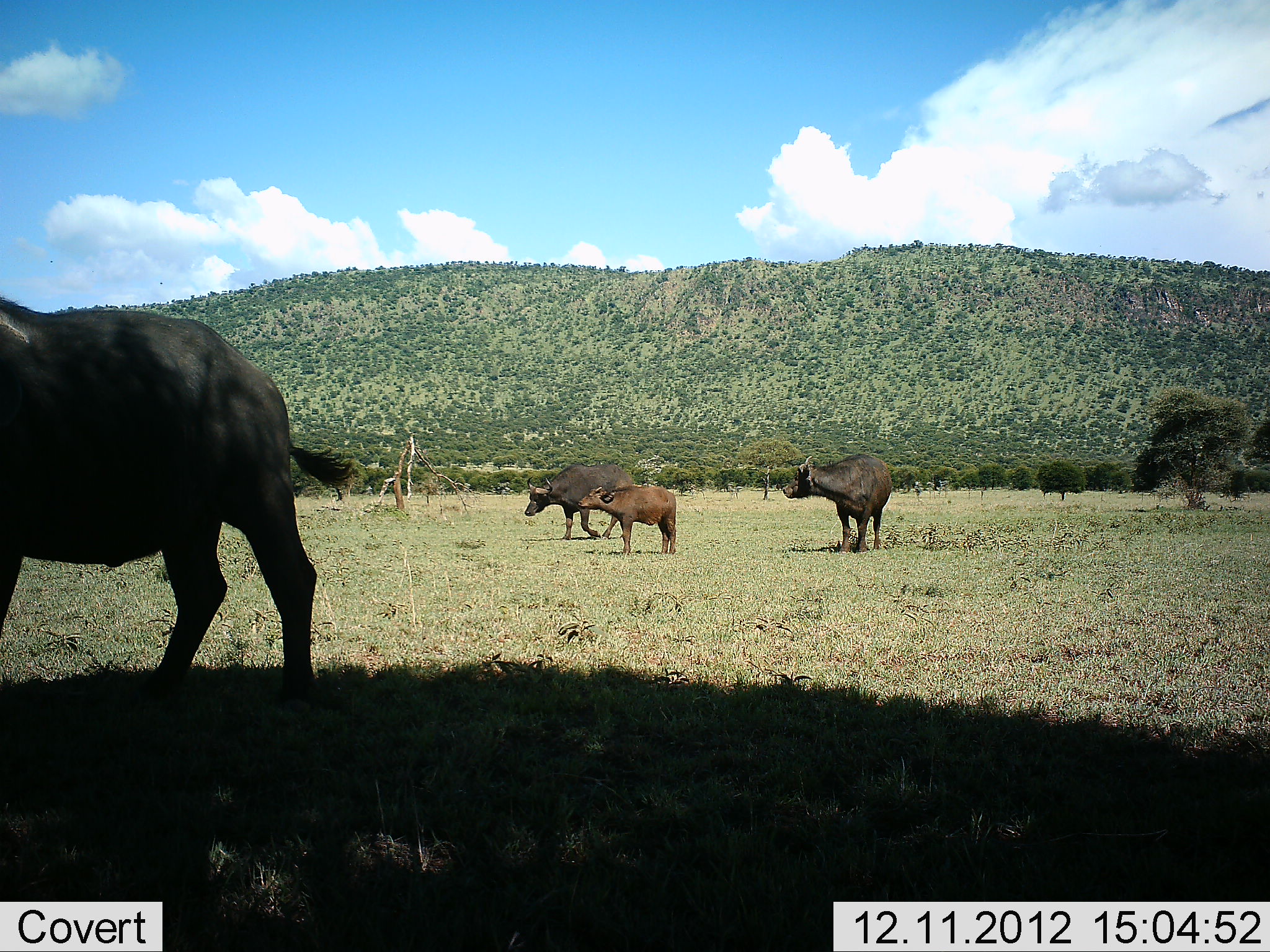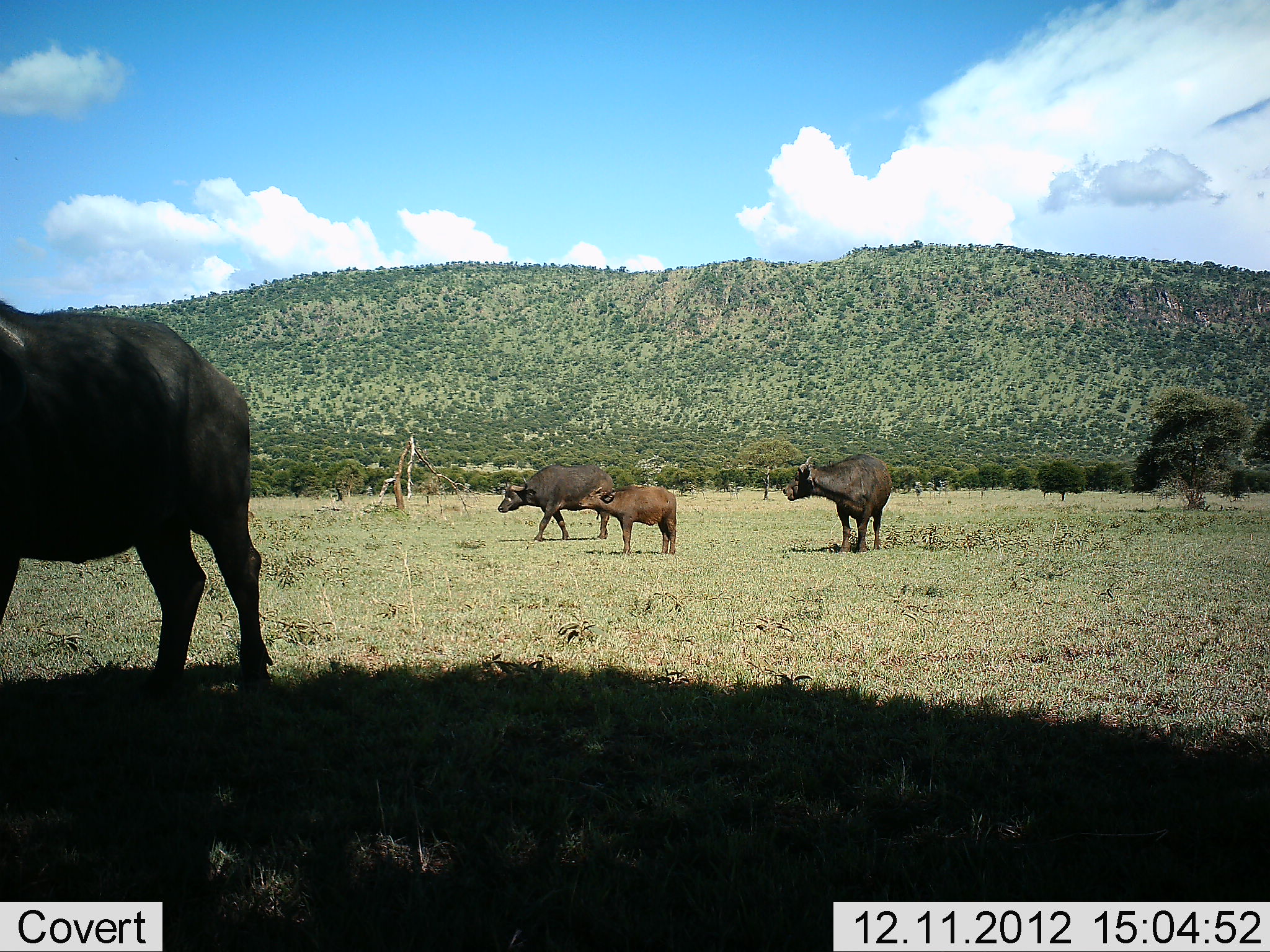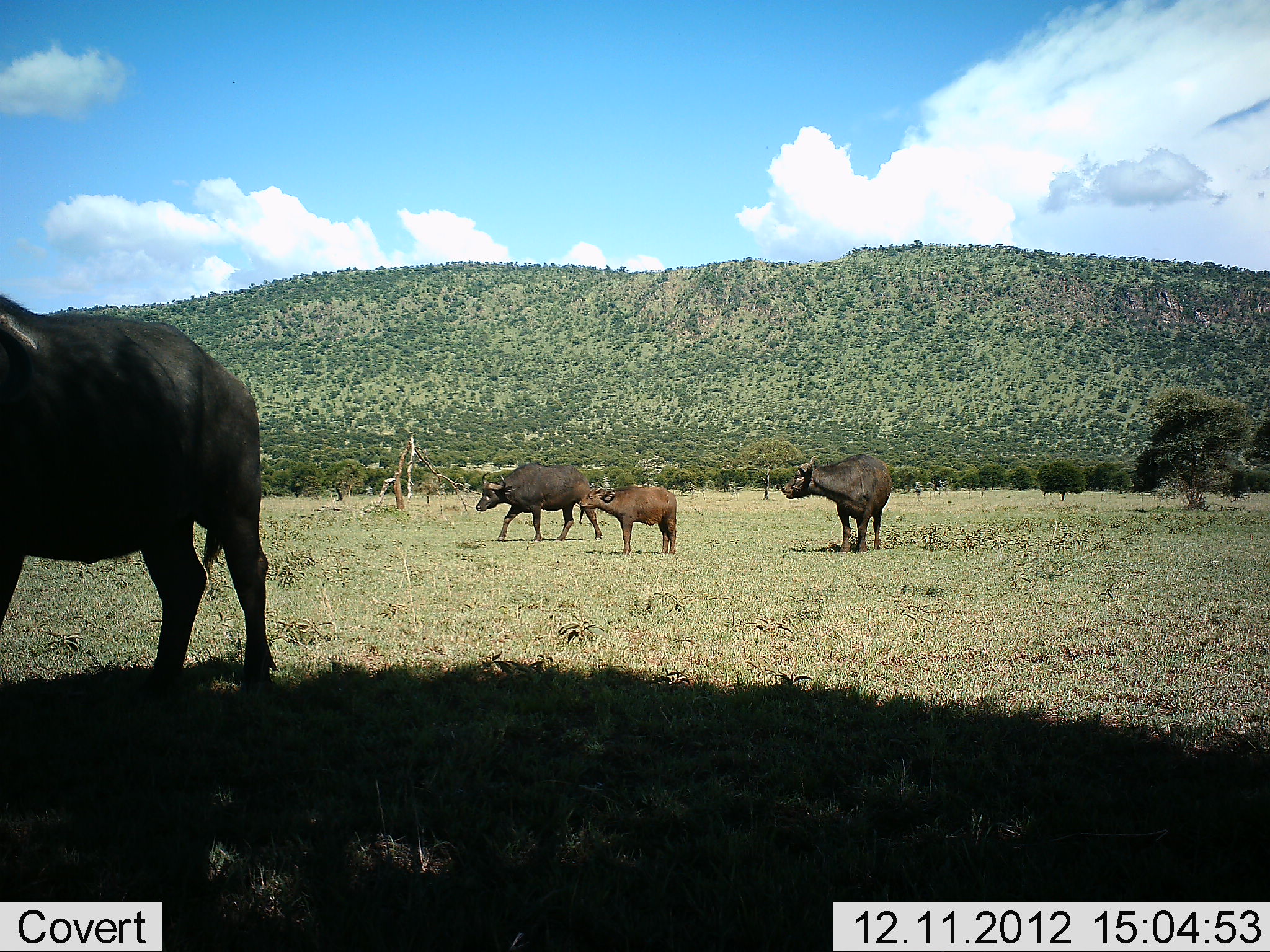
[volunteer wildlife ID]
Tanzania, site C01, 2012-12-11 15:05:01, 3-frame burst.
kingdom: Animalia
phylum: Chordata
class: Mammalia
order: Artiodactyla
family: Bovidae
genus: Syncerus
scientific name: Syncerus caffer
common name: cape buffalo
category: buffalo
Buffalo (cape buffalo) (Syncerus caffer), count 4. Behavior (volunteer vote fractions): standing 74%, resting 0%, moving 77%, interacting 8%. Young present (vote fraction): 82%. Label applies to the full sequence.